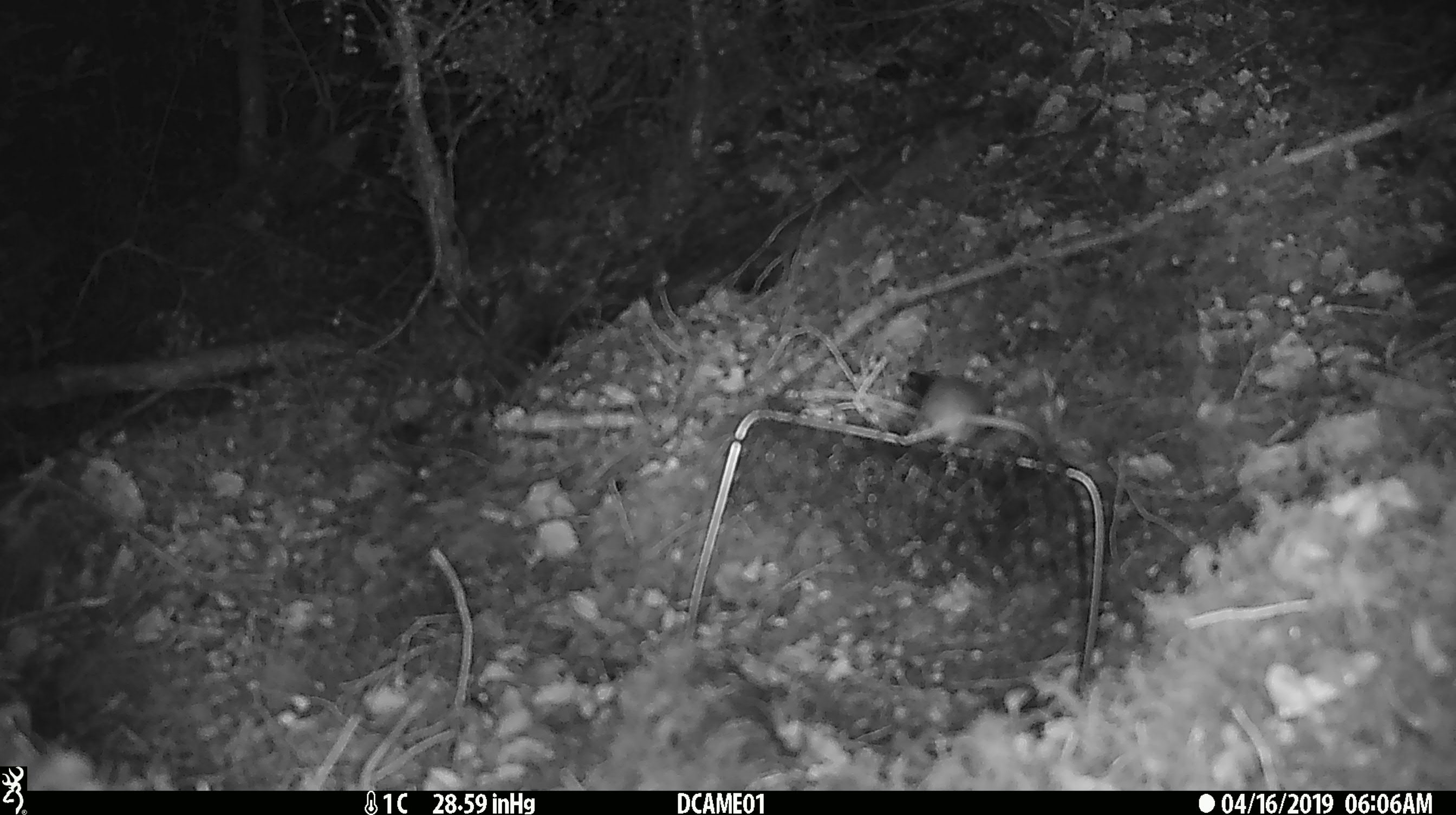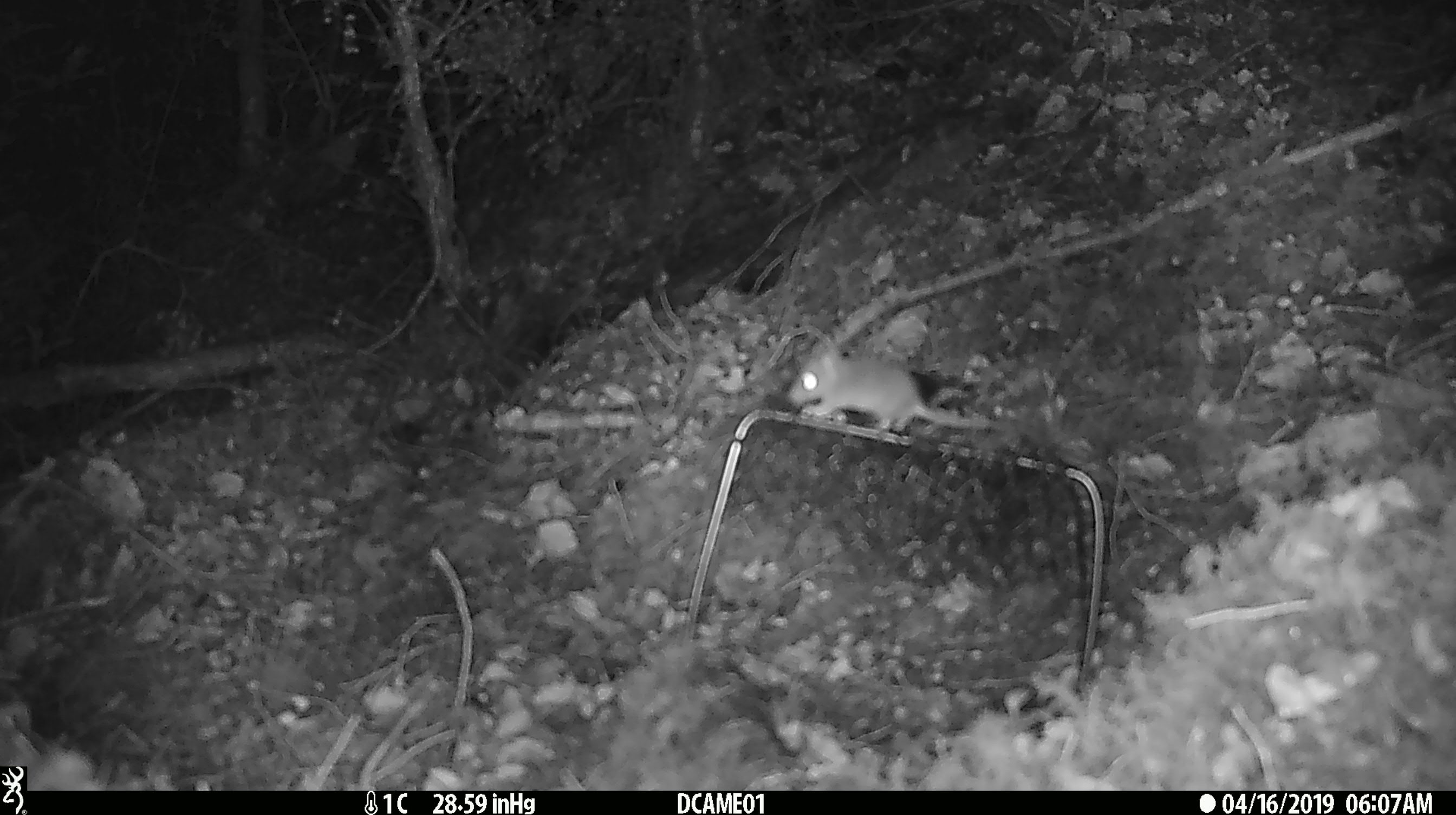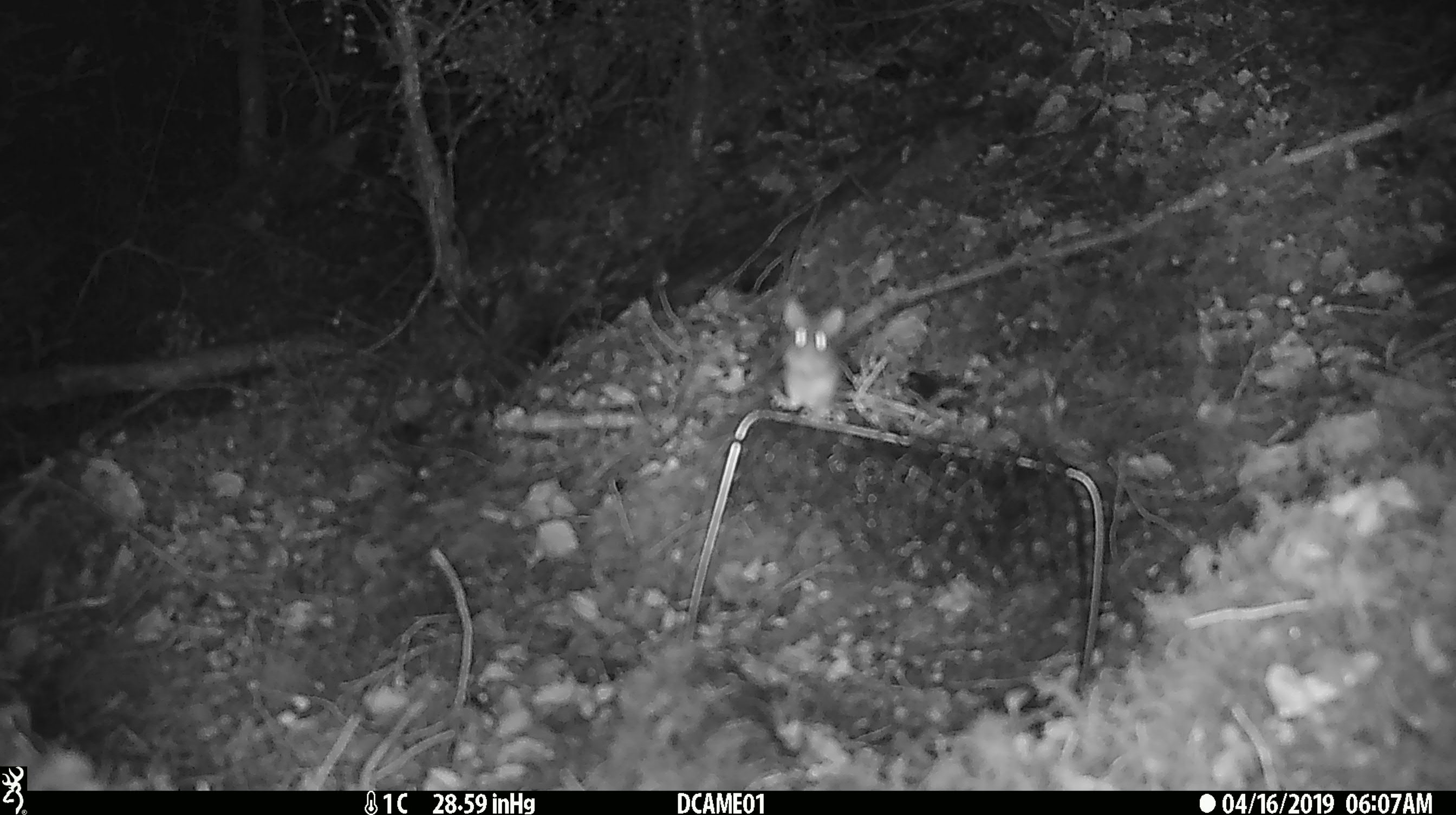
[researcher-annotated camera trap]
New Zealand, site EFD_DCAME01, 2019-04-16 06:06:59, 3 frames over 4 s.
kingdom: Animalia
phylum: Chordata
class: Mammalia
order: Rodentia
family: Muridae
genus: Mus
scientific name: Mus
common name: mouse